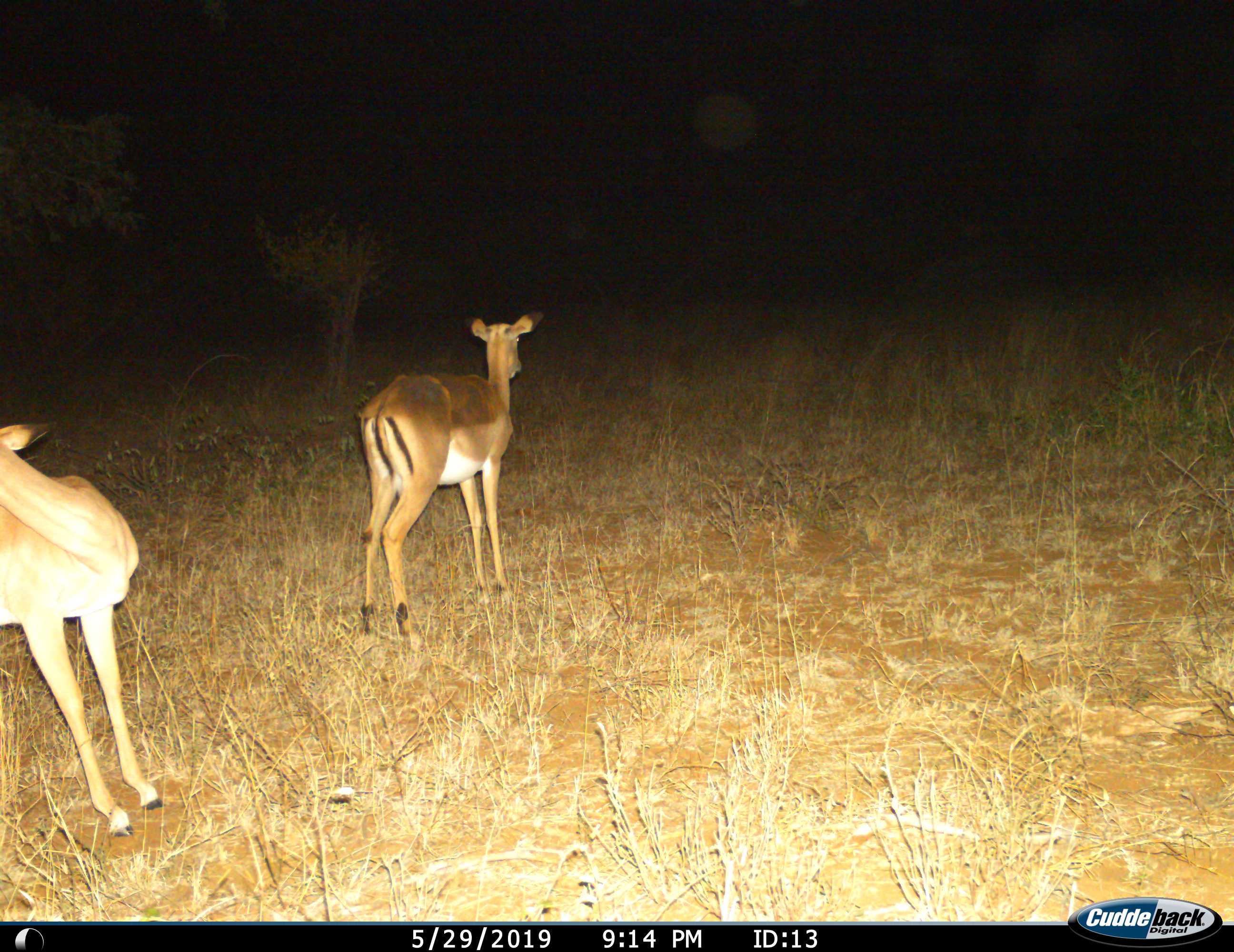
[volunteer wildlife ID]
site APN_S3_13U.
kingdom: Animalia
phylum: Chordata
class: Mammalia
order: Artiodactyla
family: Bovidae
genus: Aepyceros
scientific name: Aepyceros melampus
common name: impala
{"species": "impala (Aepyceros melampus)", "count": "2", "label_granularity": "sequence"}